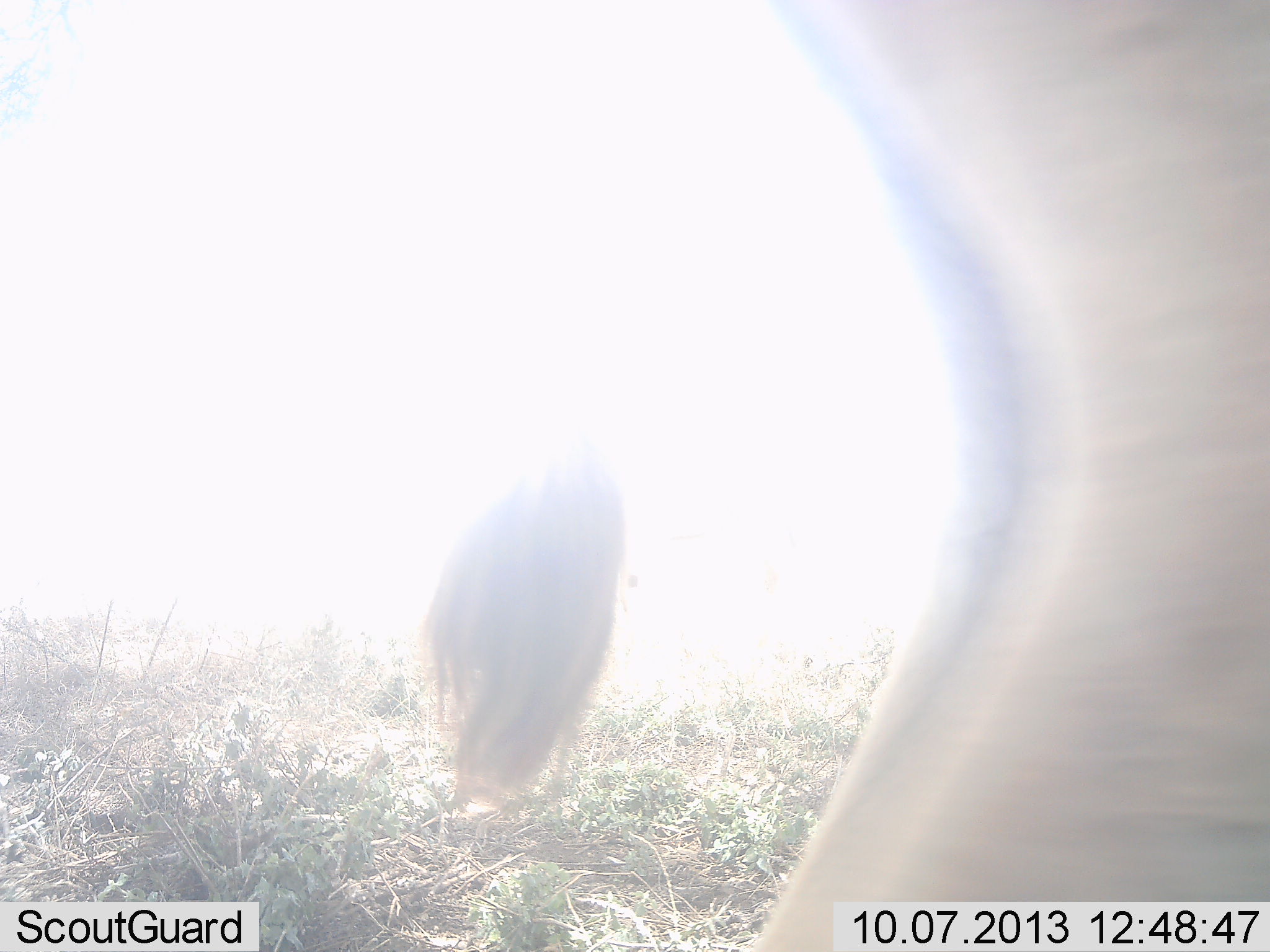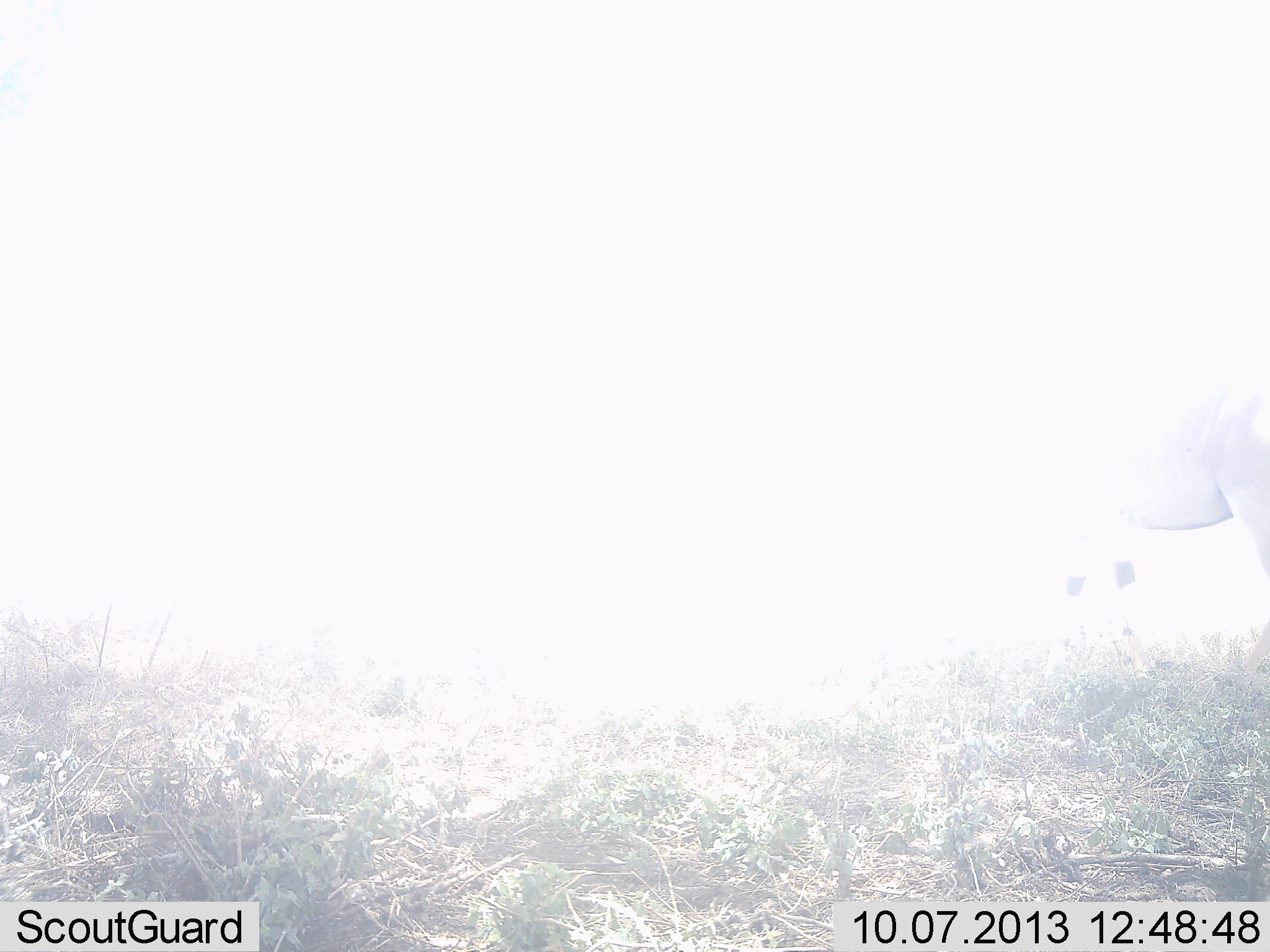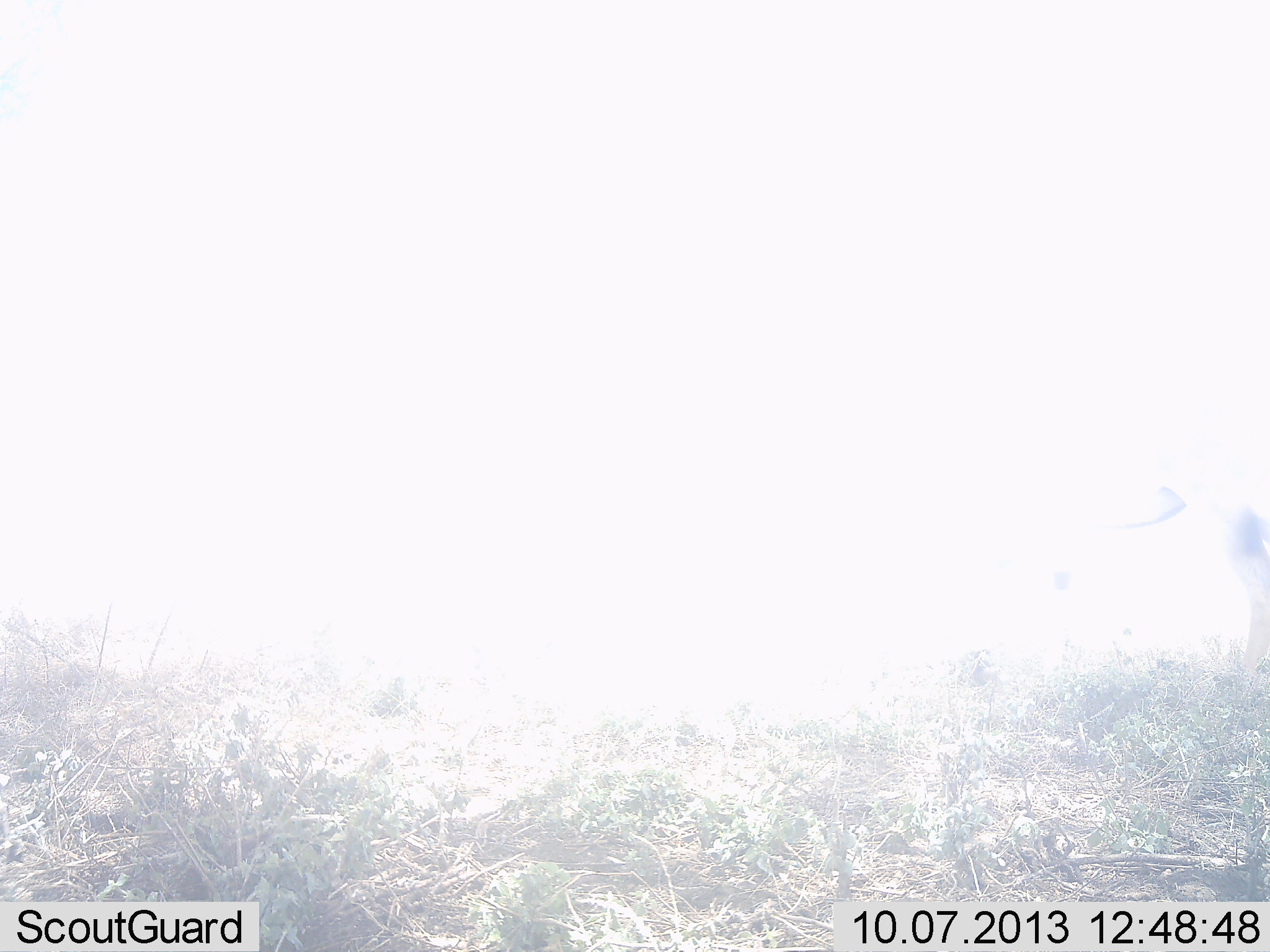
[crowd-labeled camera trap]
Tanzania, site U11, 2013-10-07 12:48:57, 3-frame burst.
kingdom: Animalia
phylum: Chordata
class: Mammalia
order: Artiodactyla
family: Bovidae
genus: Tragelaphus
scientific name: Tragelaphus oryx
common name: eland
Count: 2.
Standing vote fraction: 78%.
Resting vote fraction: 0%.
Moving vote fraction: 100%.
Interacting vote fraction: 0%.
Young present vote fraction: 0%.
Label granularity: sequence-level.